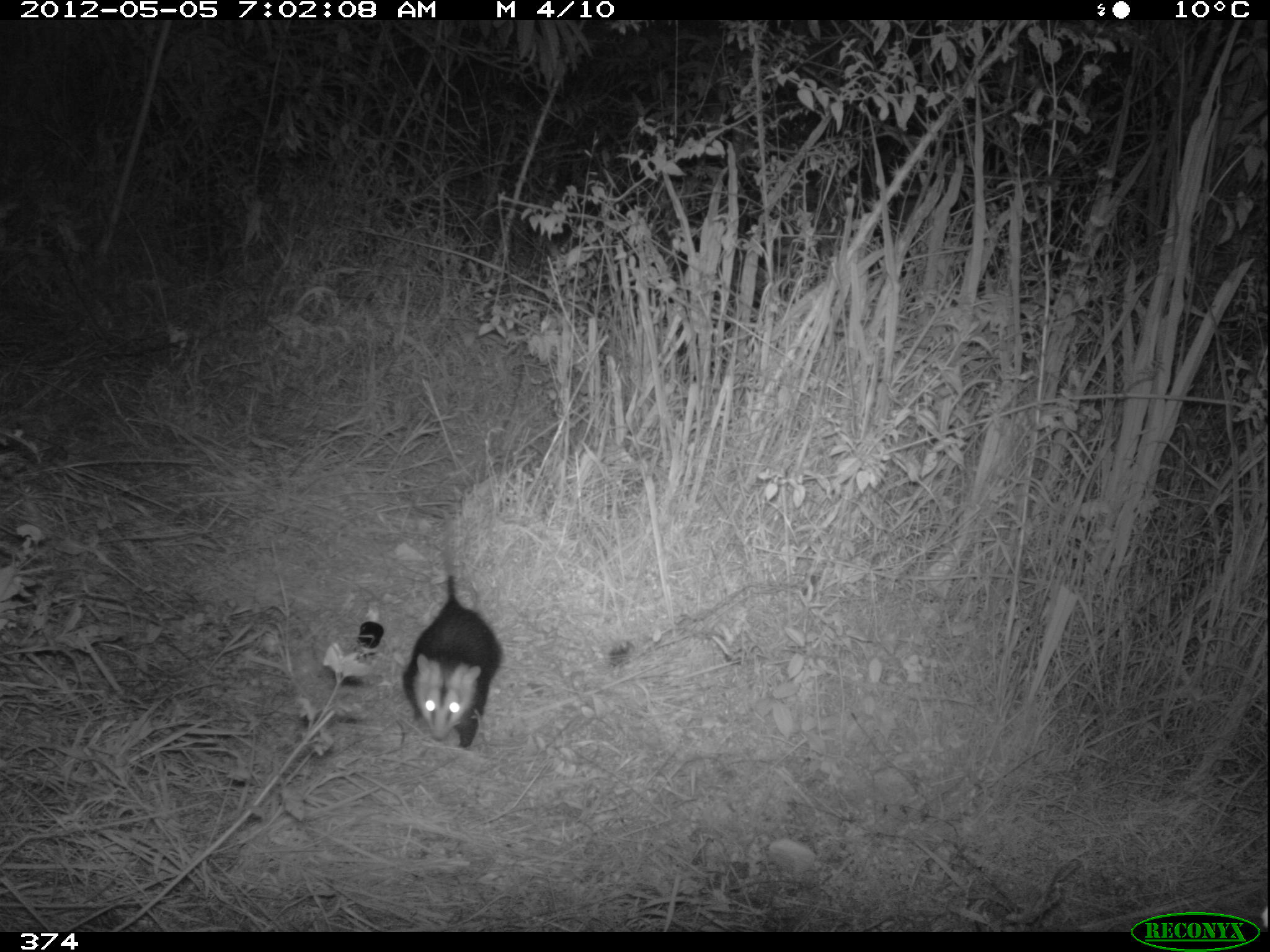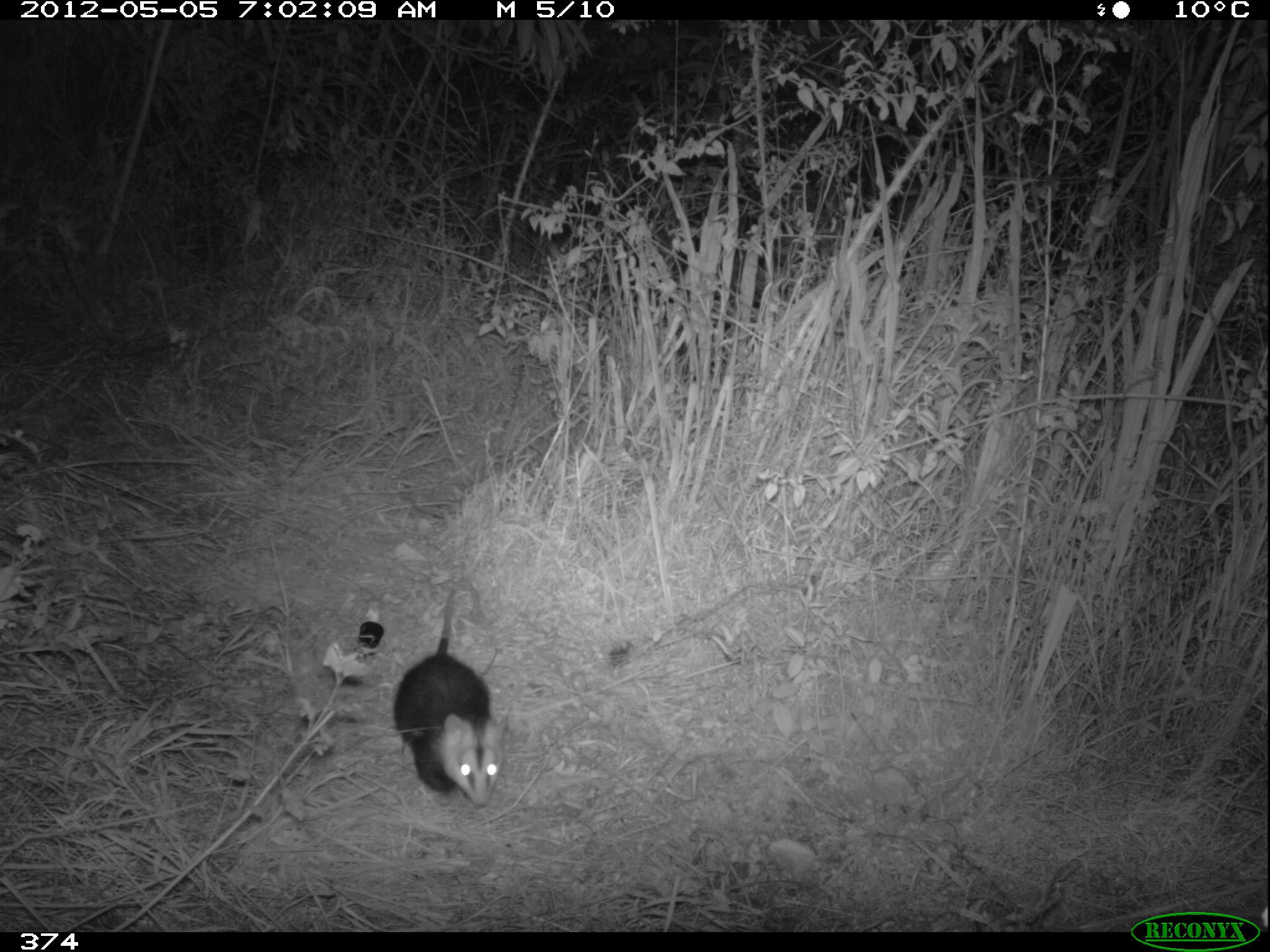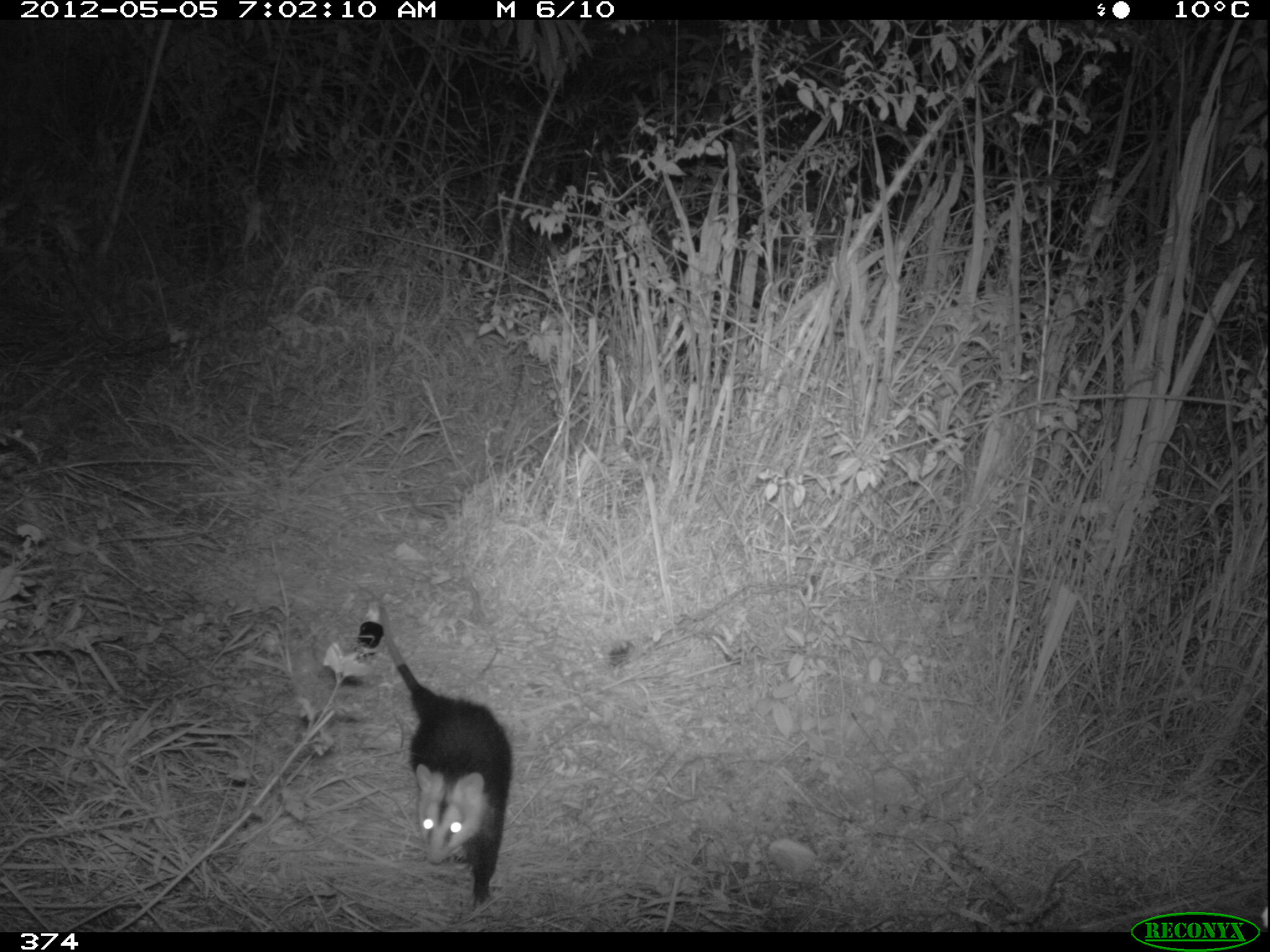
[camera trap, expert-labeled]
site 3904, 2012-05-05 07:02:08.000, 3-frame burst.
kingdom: Animalia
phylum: Chordata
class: Mammalia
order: Didelphimorphia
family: Didelphidae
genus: Didelphis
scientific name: Didelphis pernigra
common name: andean white-eared opossum